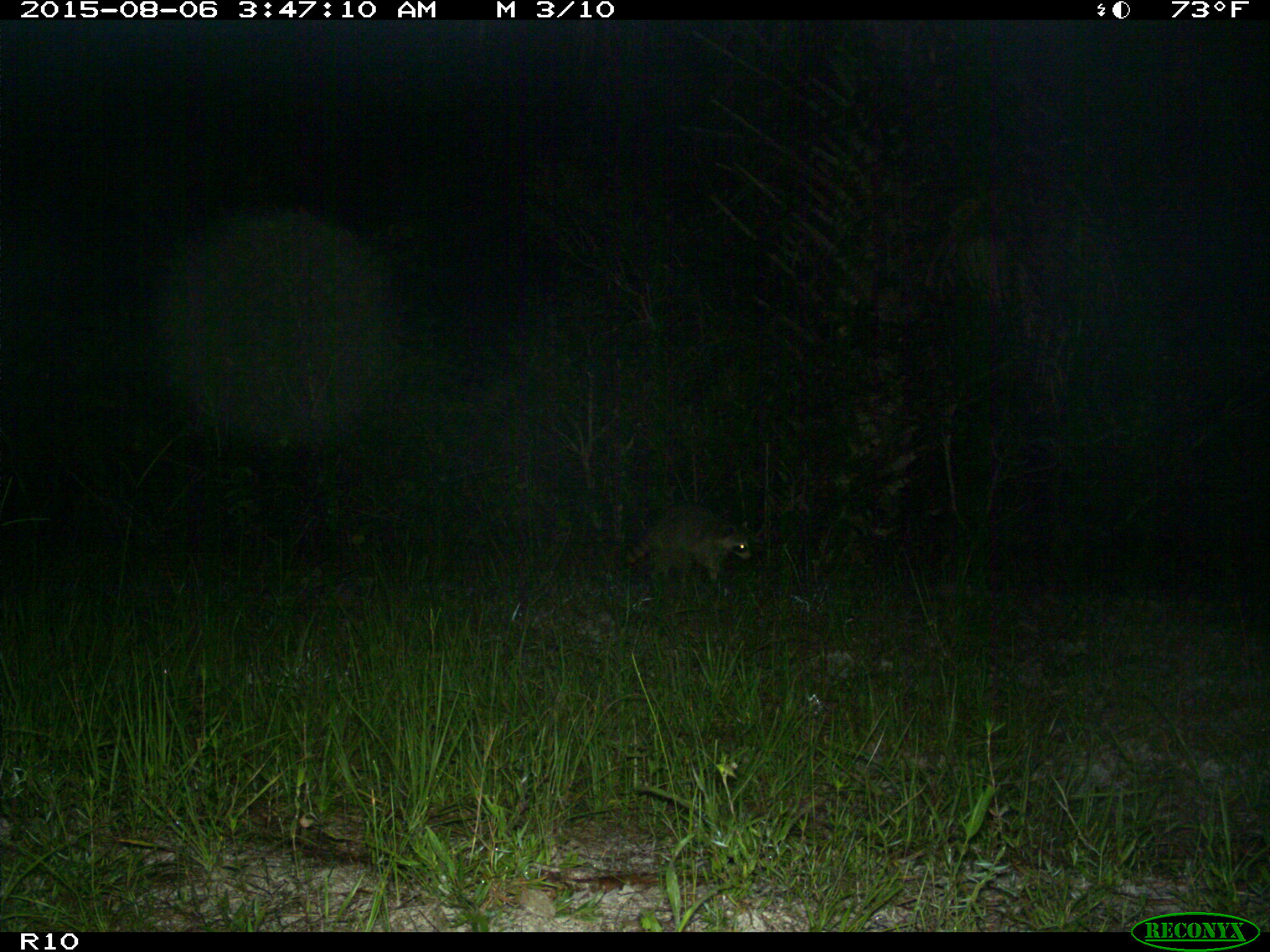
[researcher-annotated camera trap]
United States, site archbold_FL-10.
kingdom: Animalia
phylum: Chordata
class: Mammalia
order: Carnivora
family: Procyonidae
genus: Procyon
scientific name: Procyon lotor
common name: common raccoon